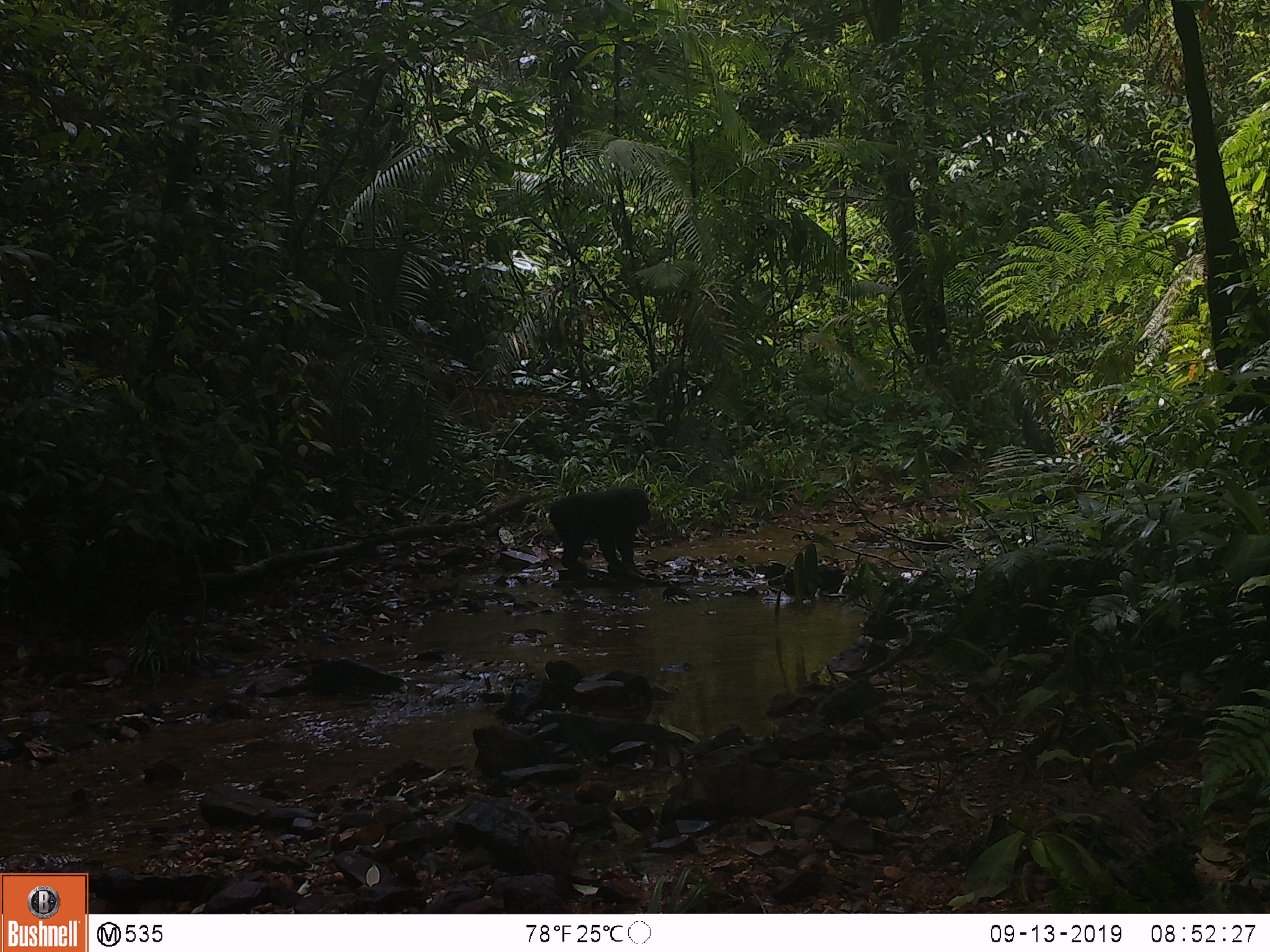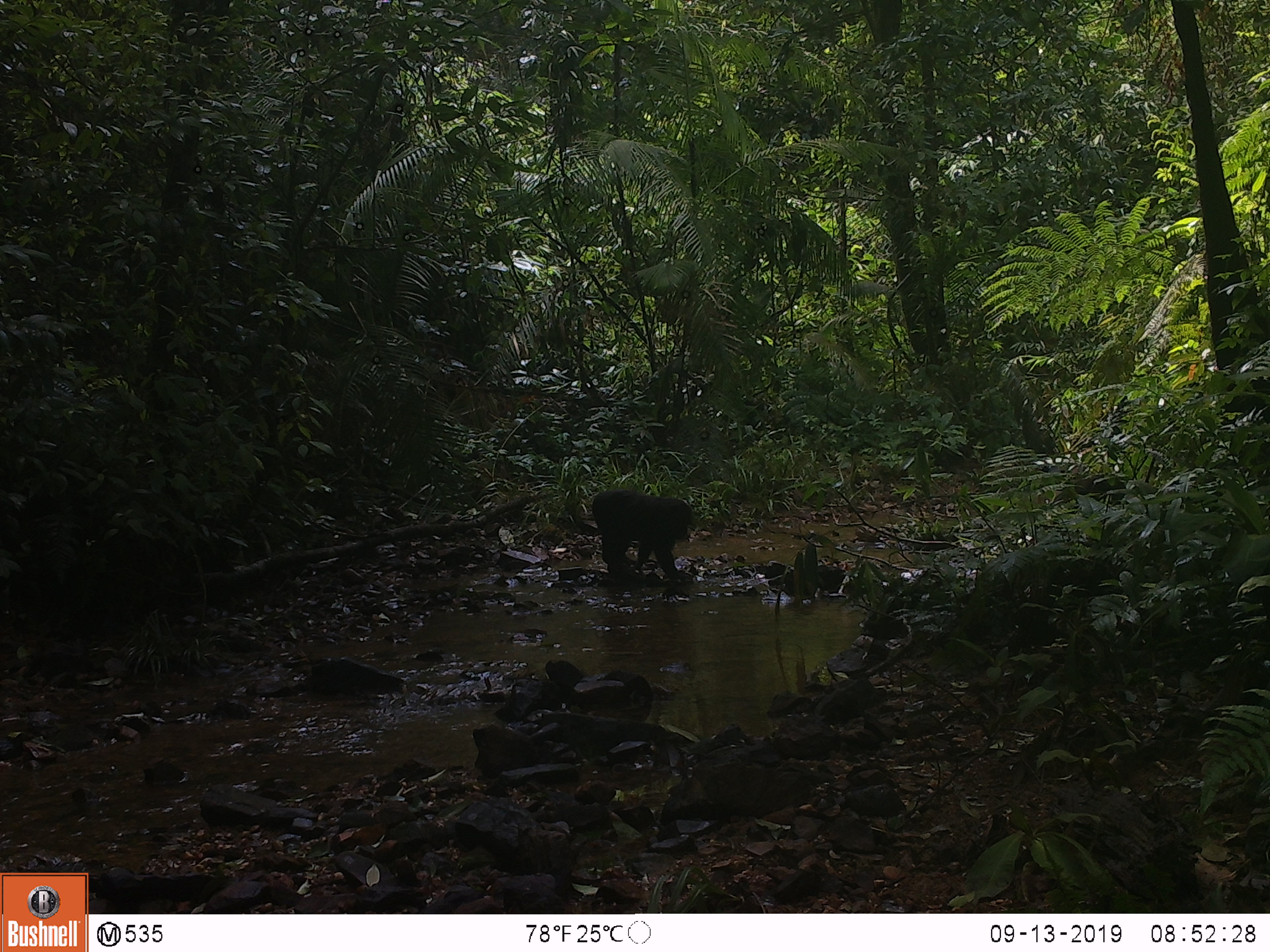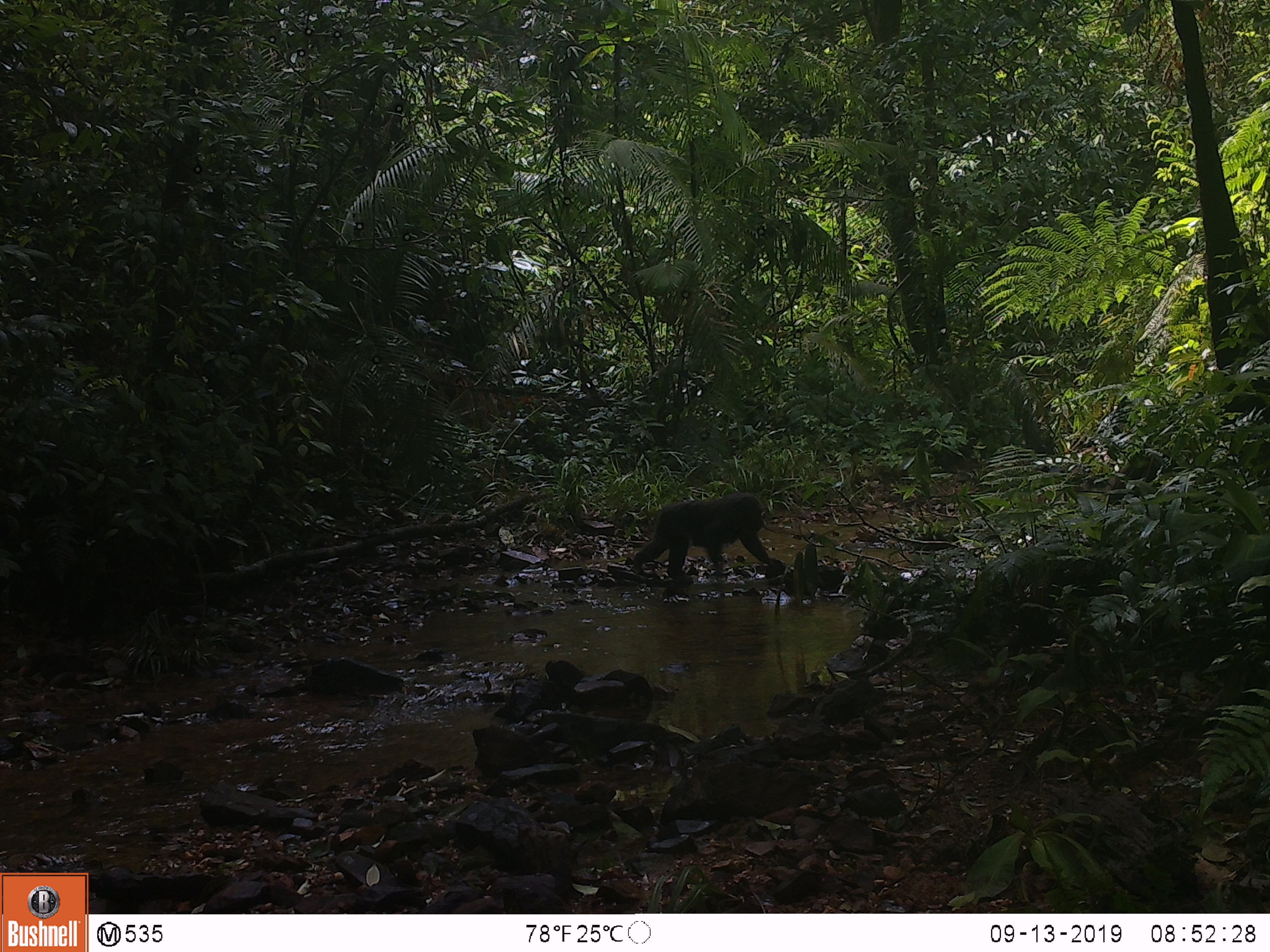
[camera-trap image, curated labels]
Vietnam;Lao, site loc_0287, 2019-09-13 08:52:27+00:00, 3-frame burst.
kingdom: Animalia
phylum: Chordata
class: Mammalia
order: Primates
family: Cercopithecidae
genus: Macaca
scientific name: Macaca arctoides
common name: stump-tailed macaque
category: stump tailed macaque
Stump tailed macaque (stump-tailed macaque) (Macaca arctoides). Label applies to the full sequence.